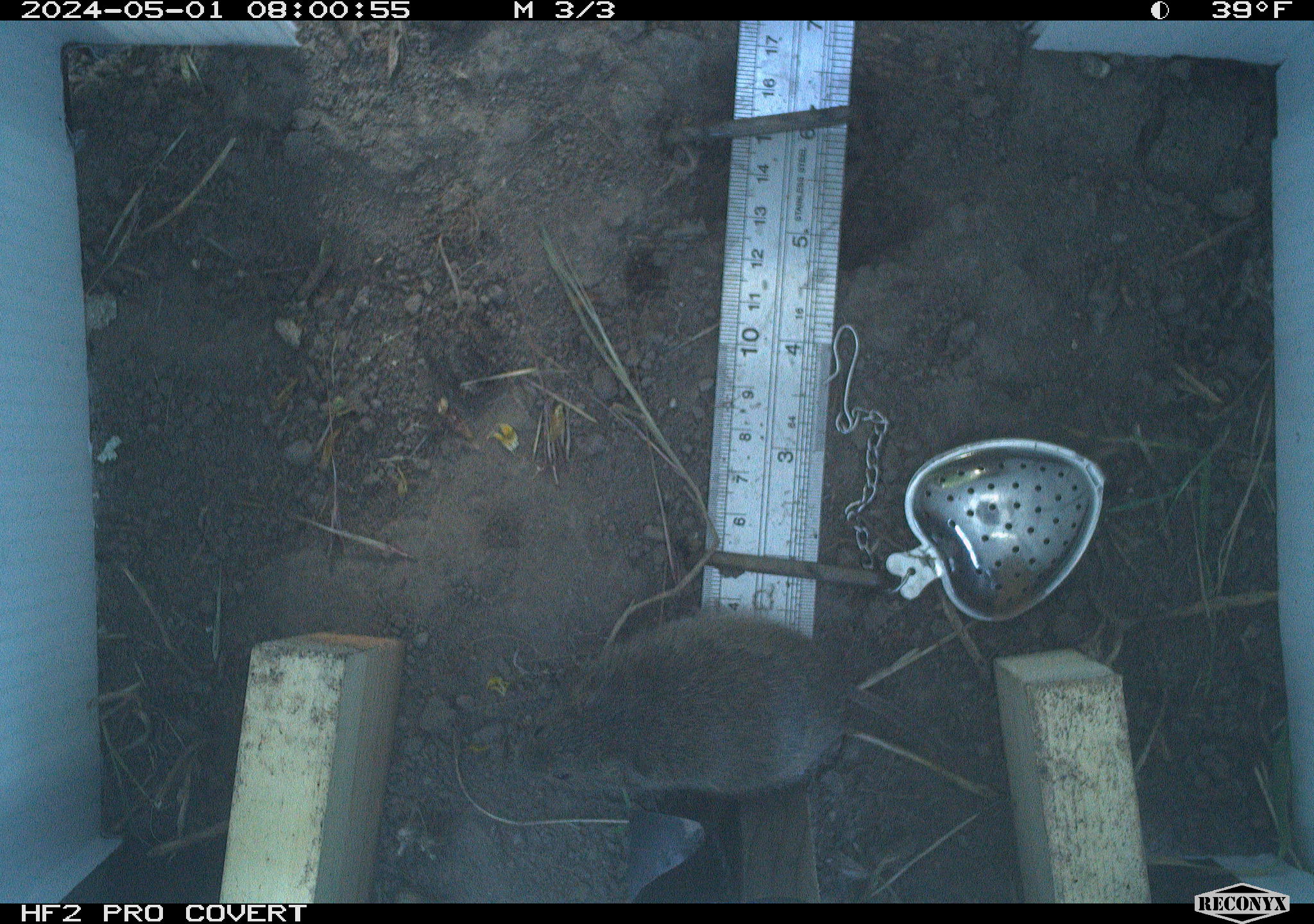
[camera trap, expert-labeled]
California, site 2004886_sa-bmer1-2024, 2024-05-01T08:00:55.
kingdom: Animalia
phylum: Chordata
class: Mammalia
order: Rodentia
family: Cricetidae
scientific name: Arvicolinae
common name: voles, lemmings, and muskrats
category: arvicolinae subfamily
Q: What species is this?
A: Arvicolinae subfamily (voles, lemmings, and muskrats) (Arvicolinae).